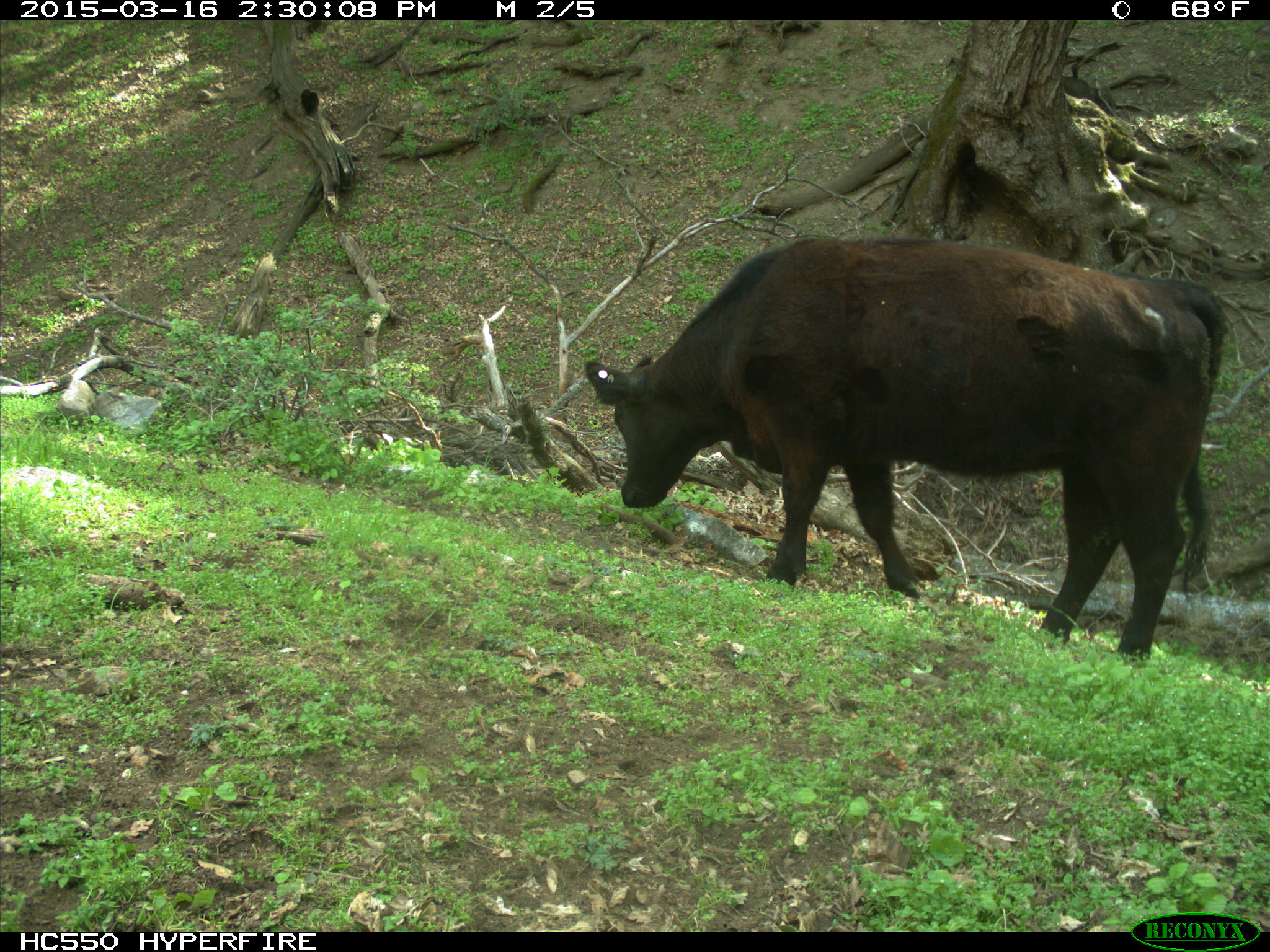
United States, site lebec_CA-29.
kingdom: Animalia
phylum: Chordata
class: Mammalia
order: Artiodactyla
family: Bovidae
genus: Bos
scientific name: Bos taurus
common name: domestic cow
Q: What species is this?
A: Bos taurus (domestic cow).